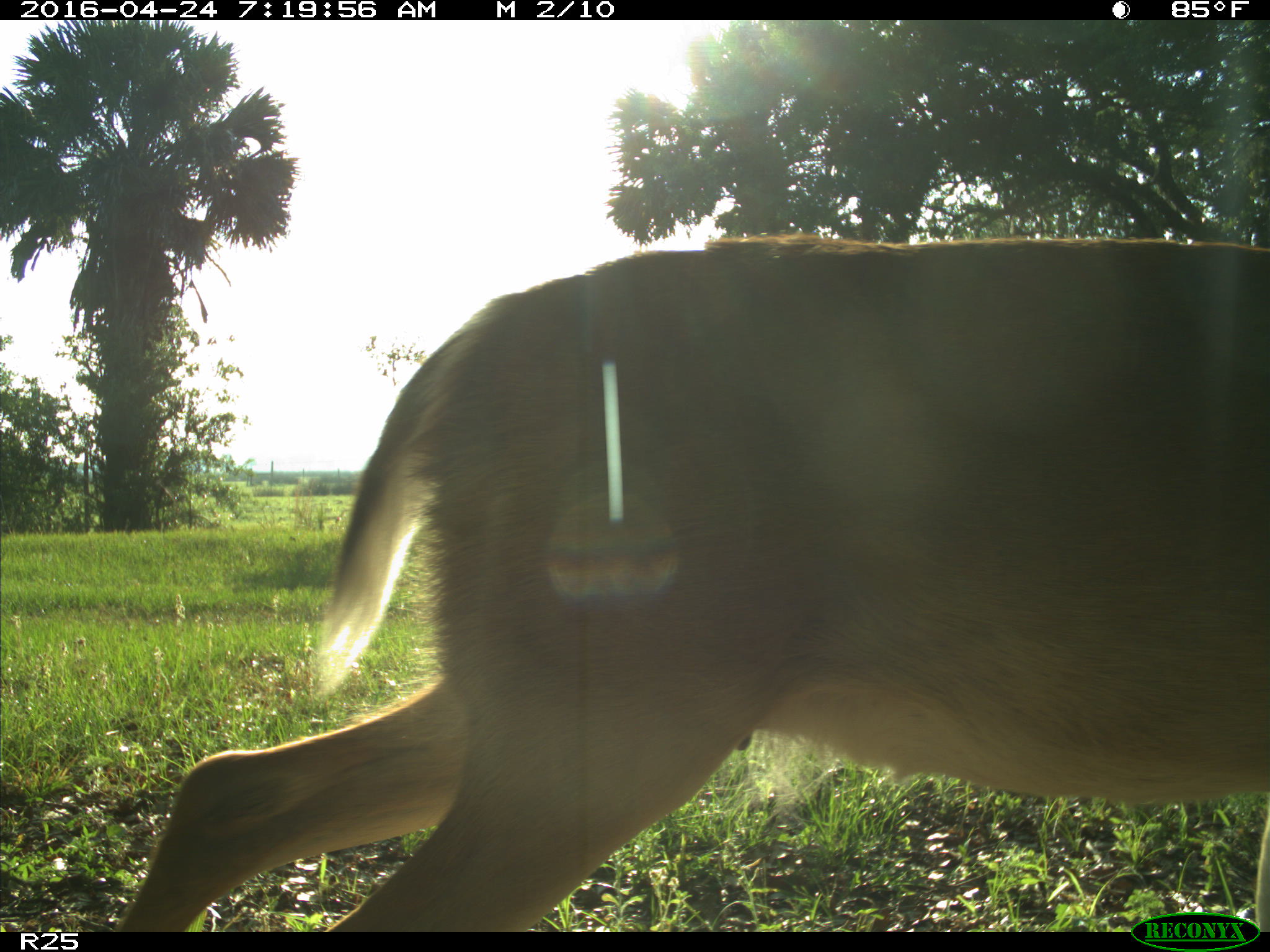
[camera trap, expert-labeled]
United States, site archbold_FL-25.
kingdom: Animalia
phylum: Chordata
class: Mammalia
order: Artiodactyla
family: Cervidae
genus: Odocoileus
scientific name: Odocoileus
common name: deer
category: unidentified deer